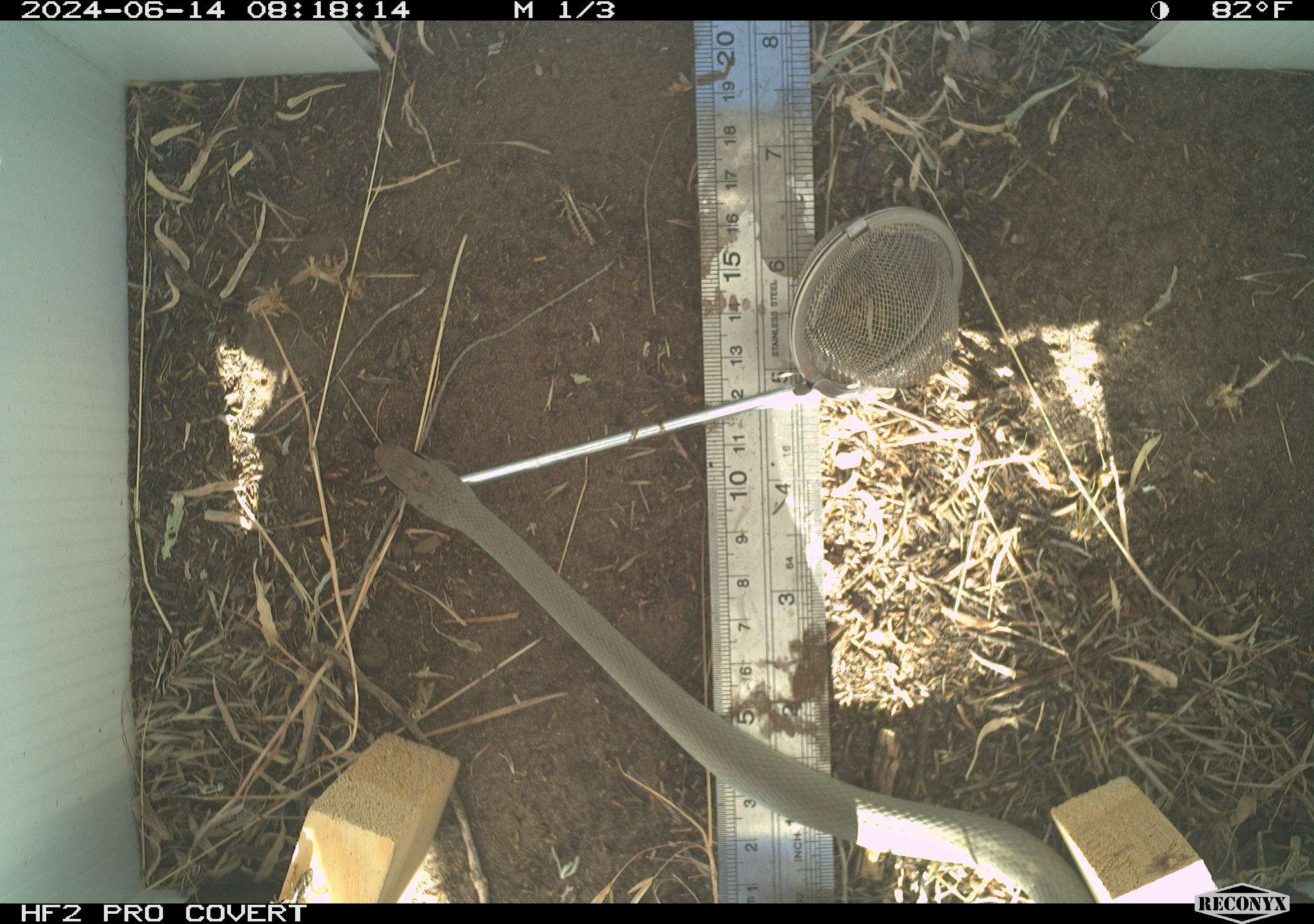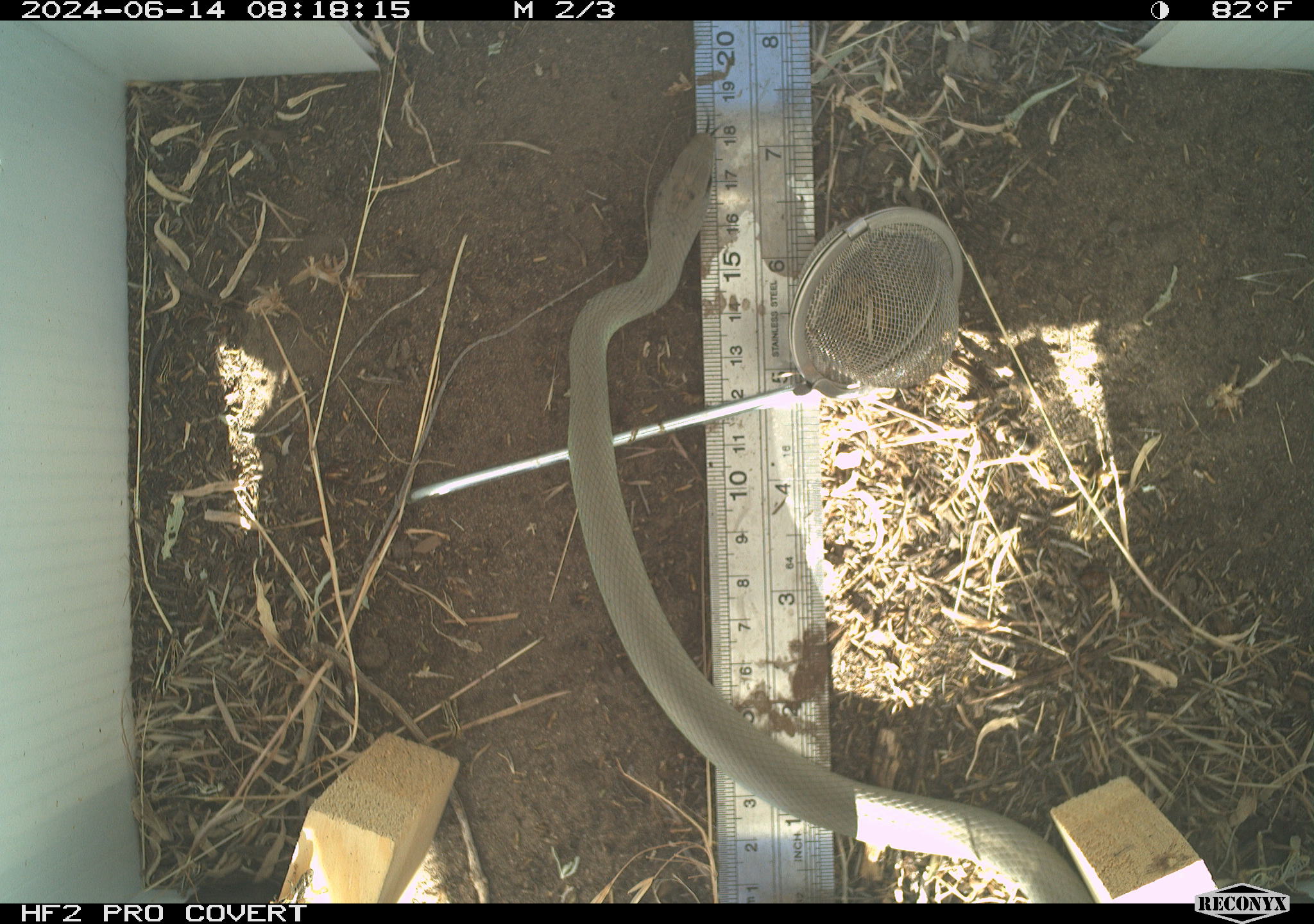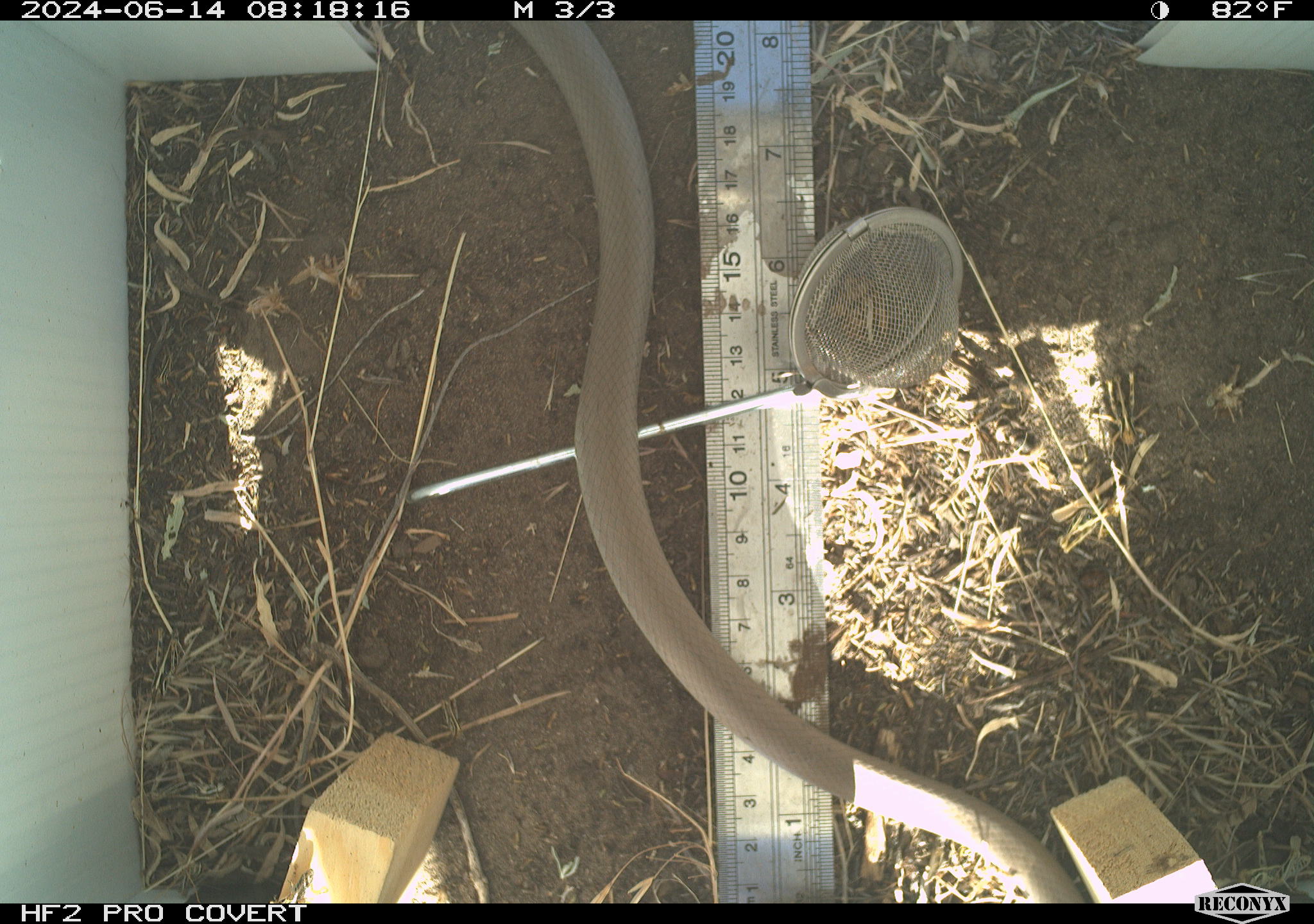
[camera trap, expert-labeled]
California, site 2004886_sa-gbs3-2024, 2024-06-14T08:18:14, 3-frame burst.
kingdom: Animalia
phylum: Chordata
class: Reptilia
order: Squamata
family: Colubridae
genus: Coluber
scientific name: Coluber constrictor mormon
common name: western yellow-bellied racer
Western yellow-bellied racer (Coluber constrictor mormon).